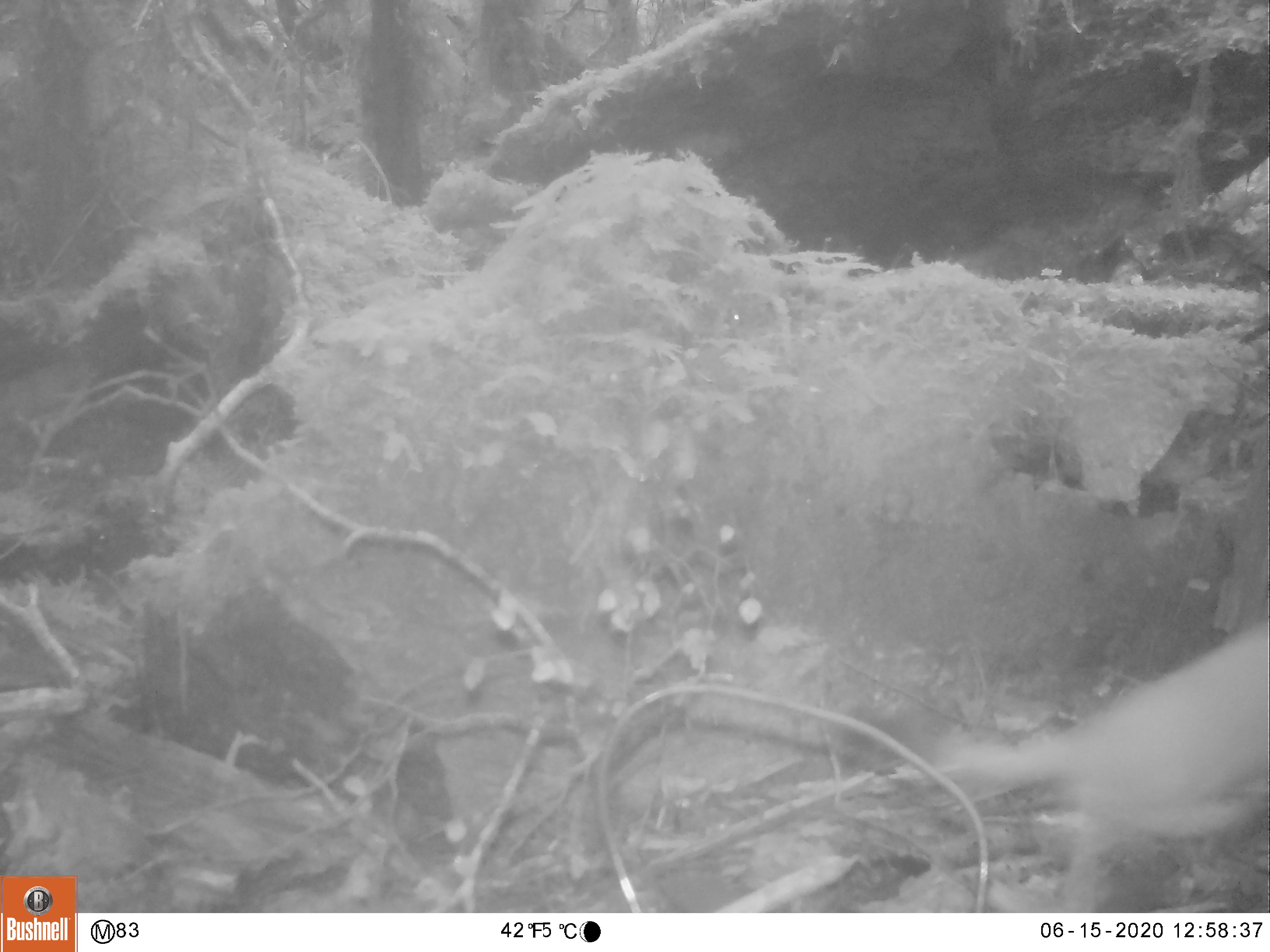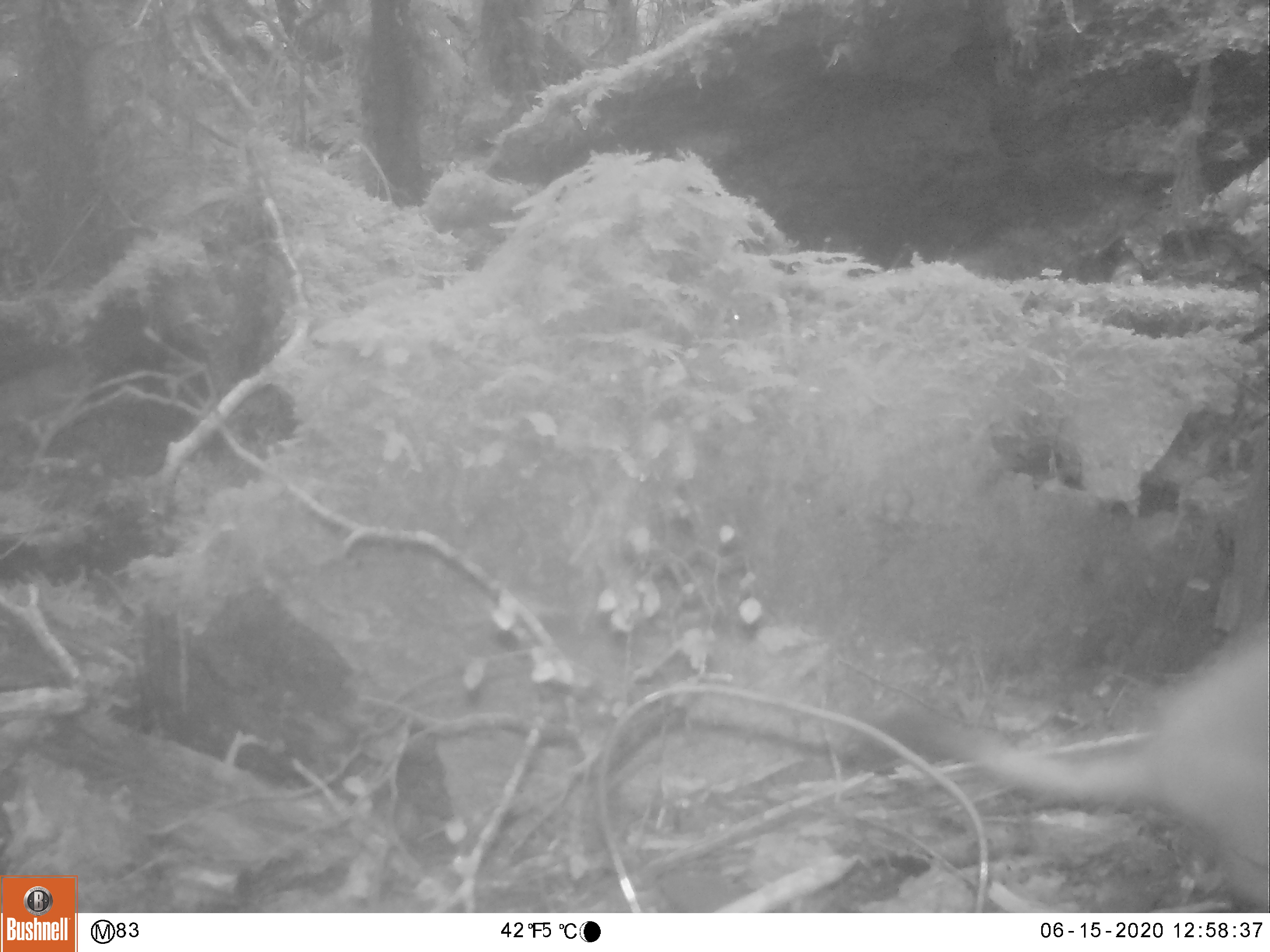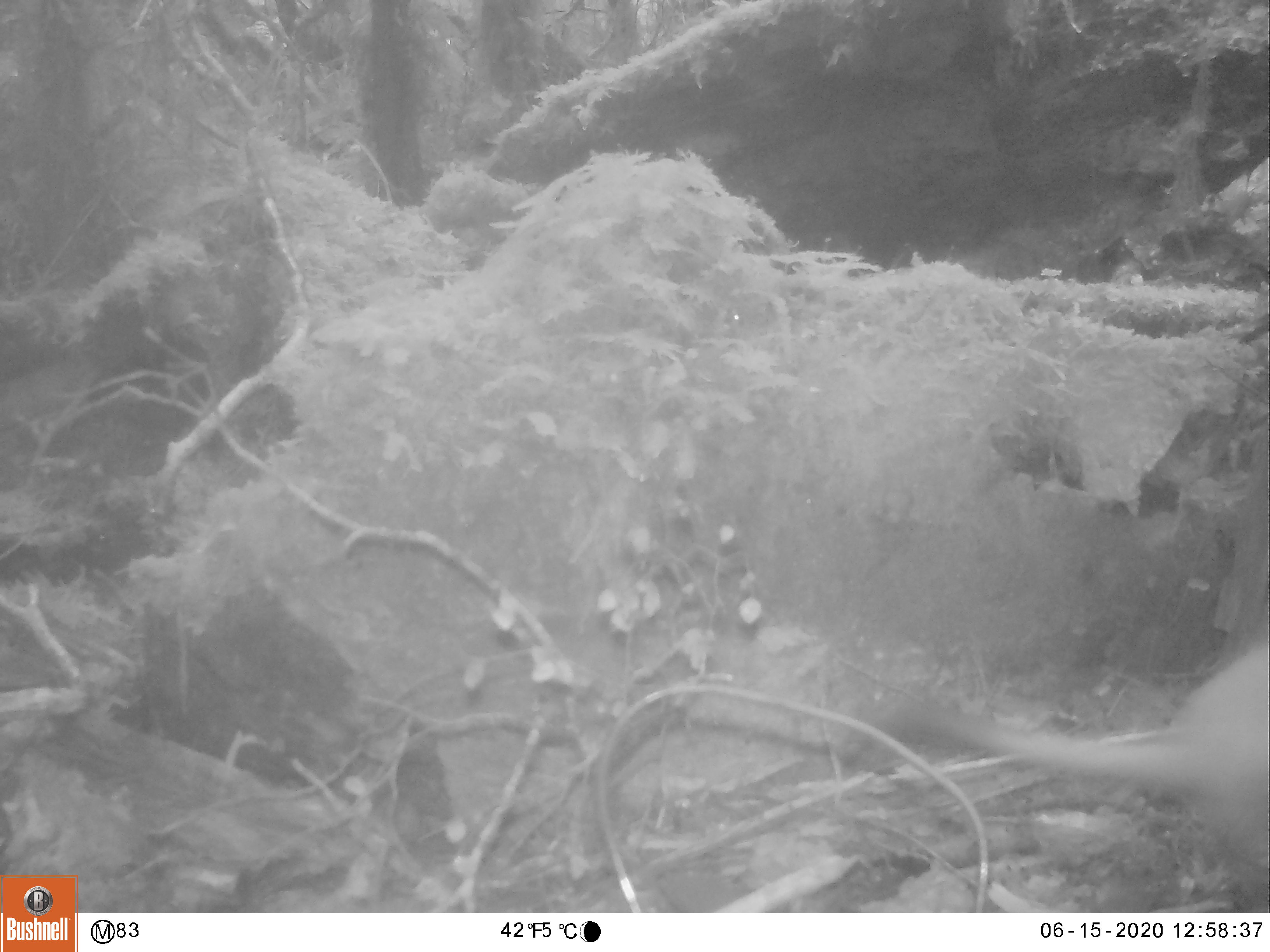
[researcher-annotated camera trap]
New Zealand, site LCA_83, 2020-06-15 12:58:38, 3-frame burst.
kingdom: Animalia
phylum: Chordata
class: Mammalia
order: Carnivora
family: Mustelidae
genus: Mustela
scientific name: Mustela erminea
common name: stoat